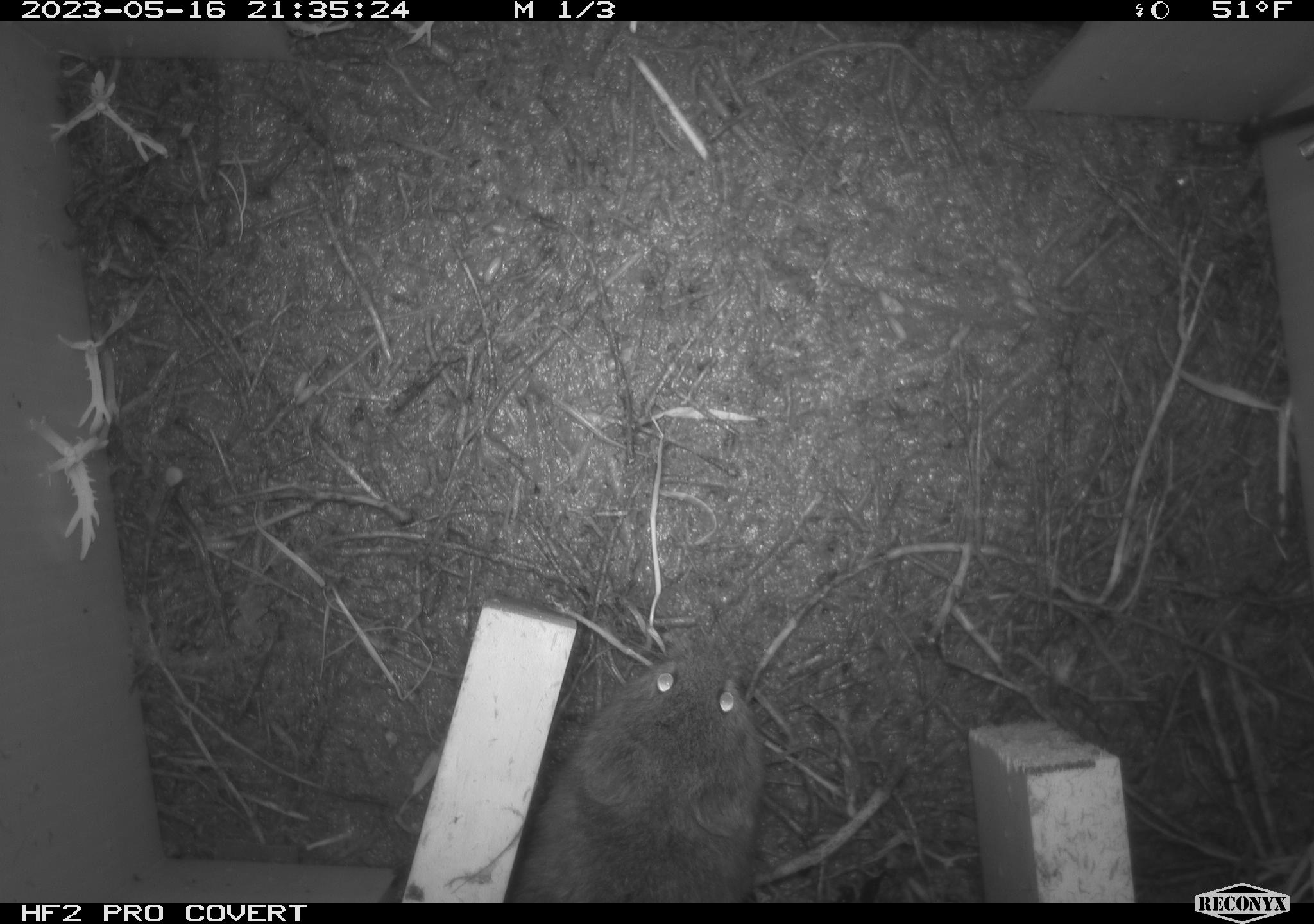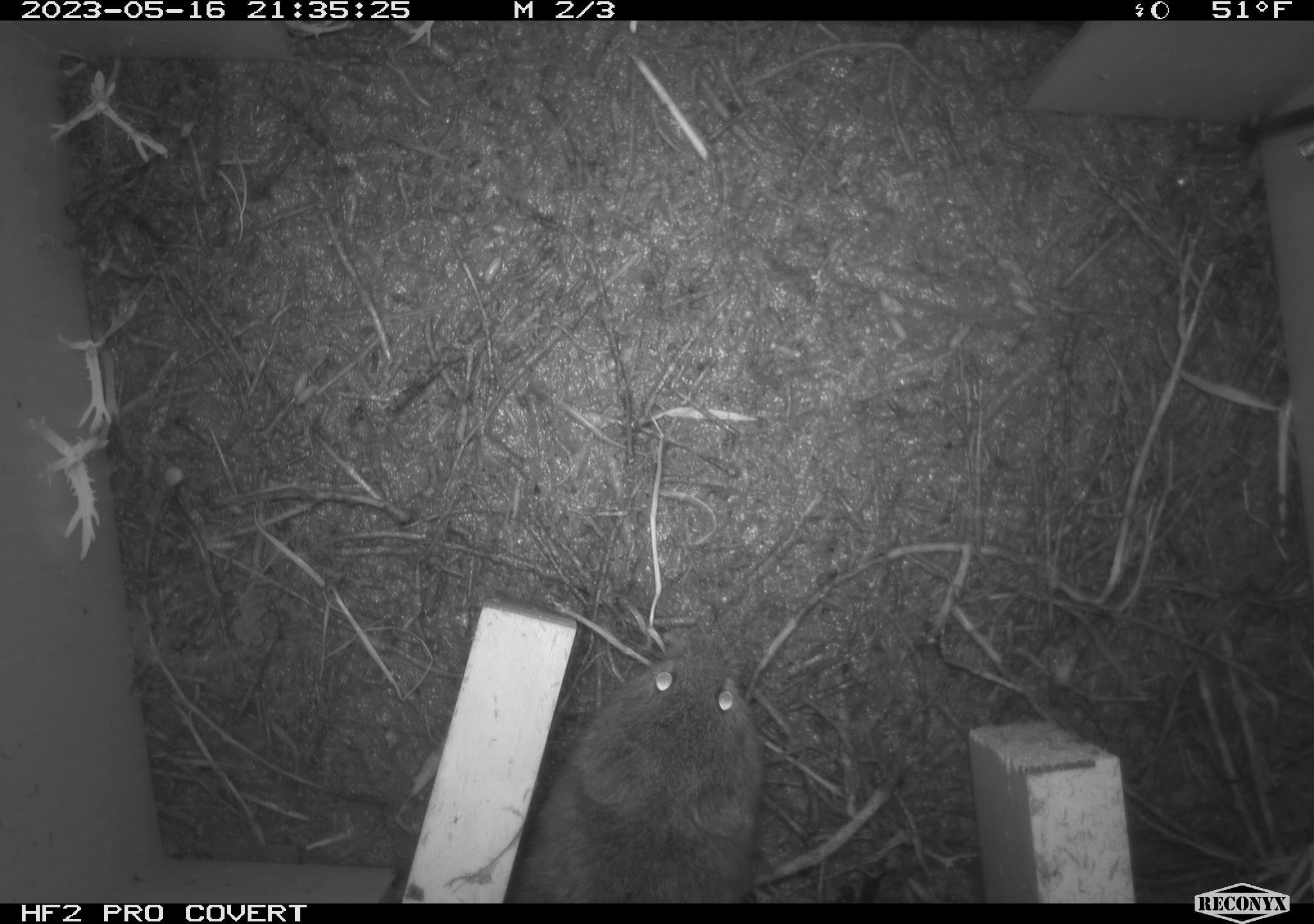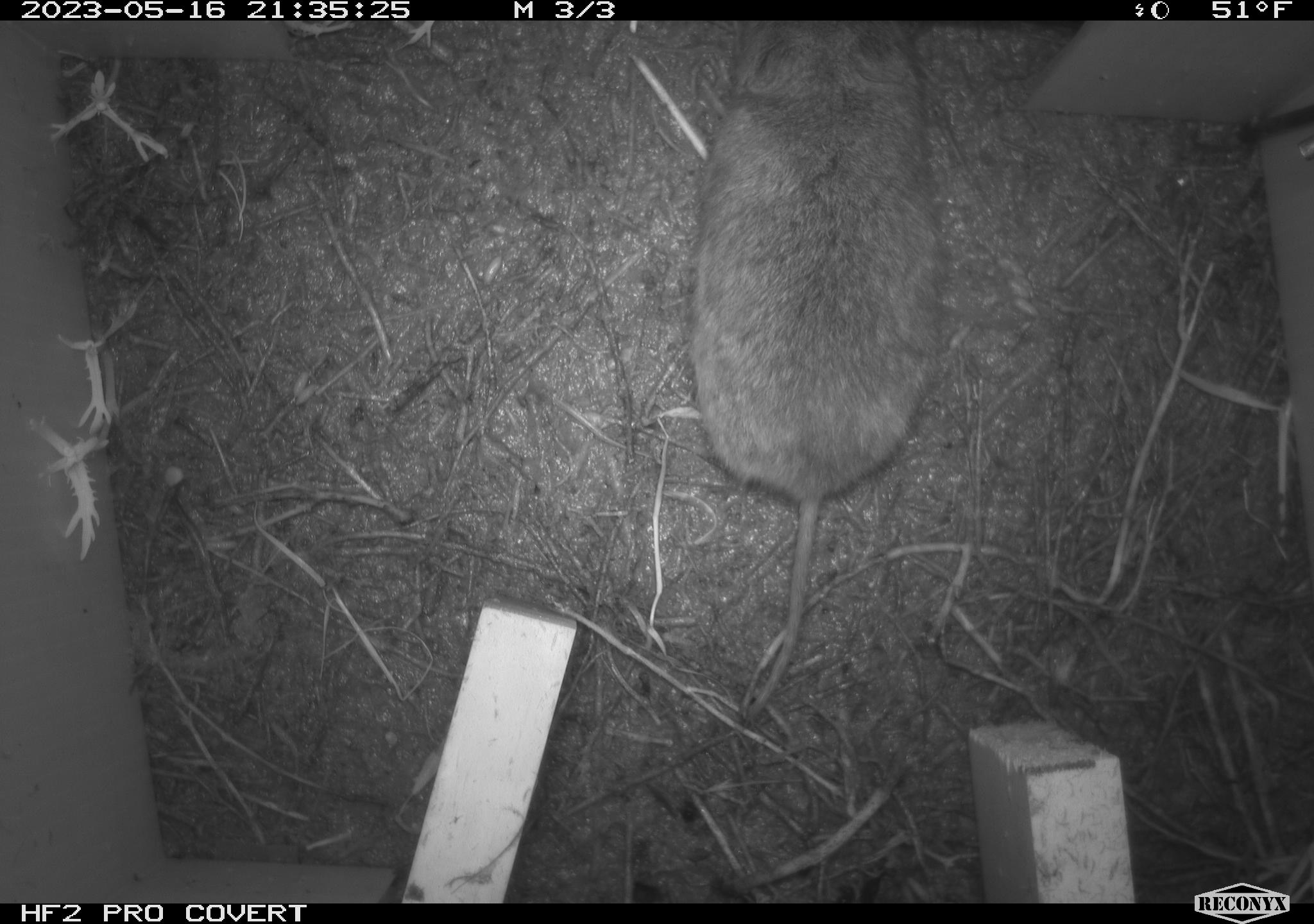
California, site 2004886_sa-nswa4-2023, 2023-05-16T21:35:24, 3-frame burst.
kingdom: Animalia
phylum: Chordata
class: Mammalia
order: Rodentia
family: Cricetidae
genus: Microtus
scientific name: Microtus californicus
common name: california vole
California vole (Microtus californicus).